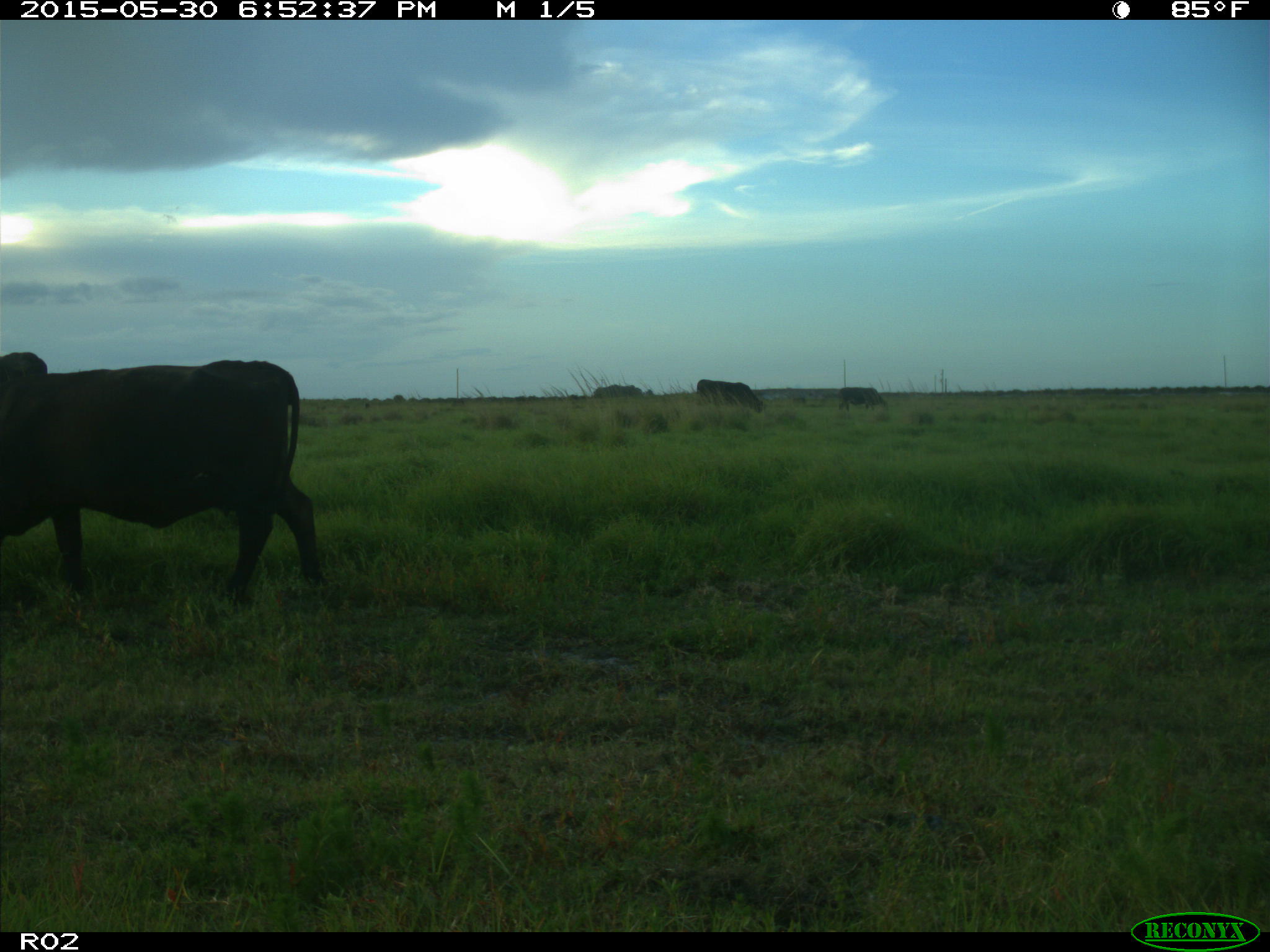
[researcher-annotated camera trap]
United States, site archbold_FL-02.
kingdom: Animalia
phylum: Chordata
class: Mammalia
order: Artiodactyla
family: Bovidae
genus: Bos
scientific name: Bos taurus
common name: domestic cow